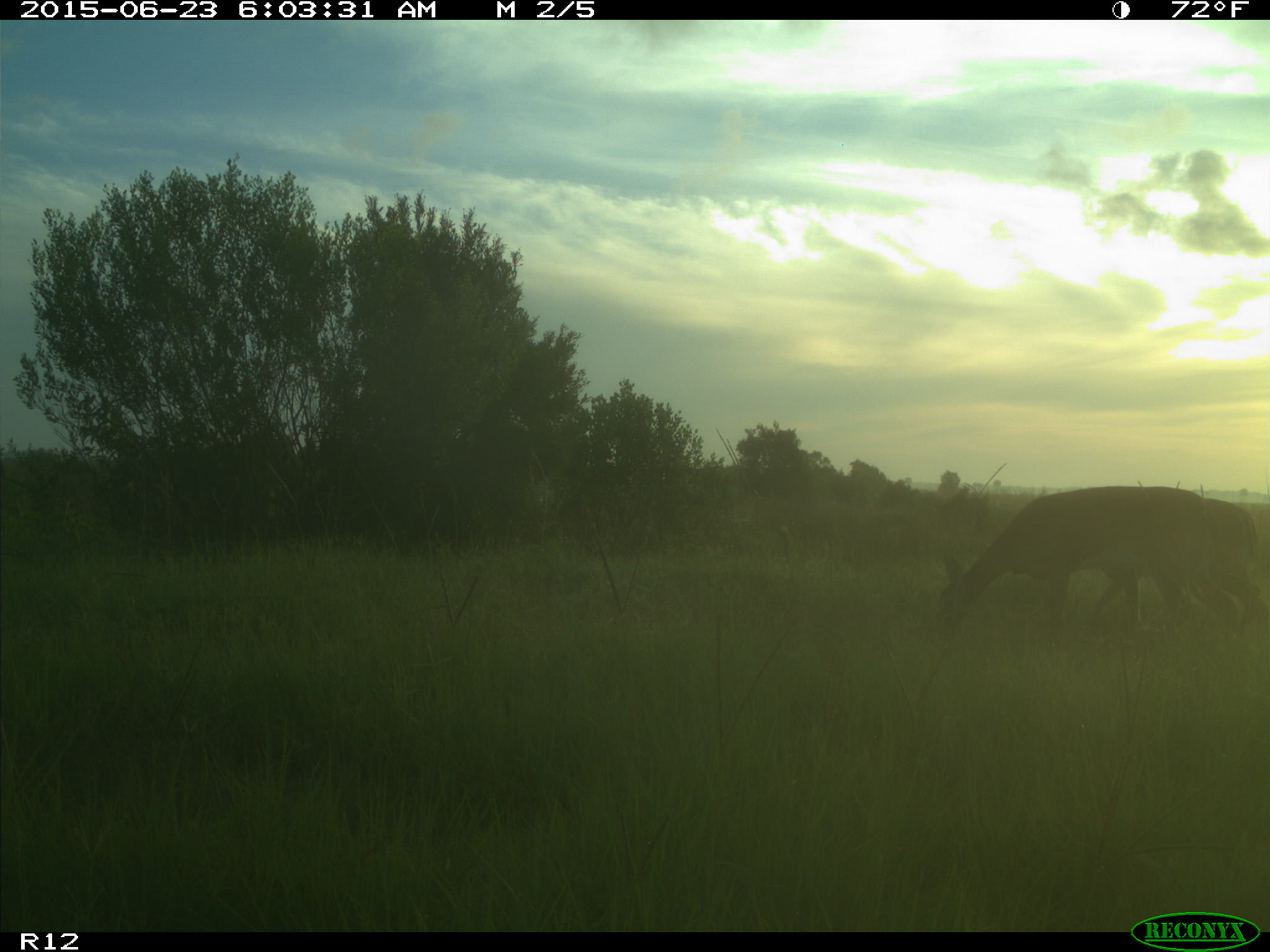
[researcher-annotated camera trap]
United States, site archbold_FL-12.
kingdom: Animalia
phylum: Chordata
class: Mammalia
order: Artiodactyla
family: Cervidae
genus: Odocoileus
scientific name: Odocoileus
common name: deer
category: unidentified deer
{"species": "unidentified deer (deer) (Odocoileus)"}